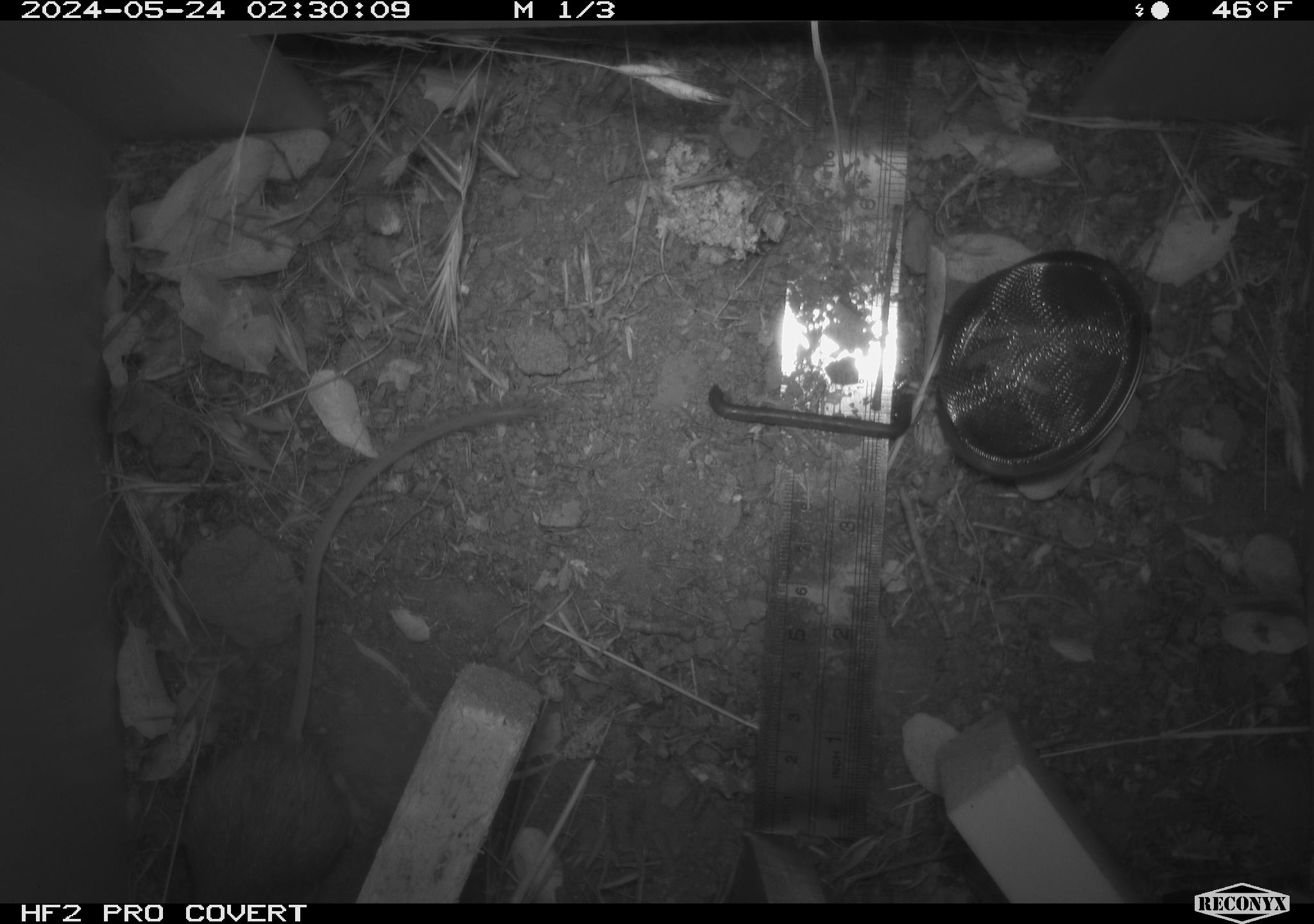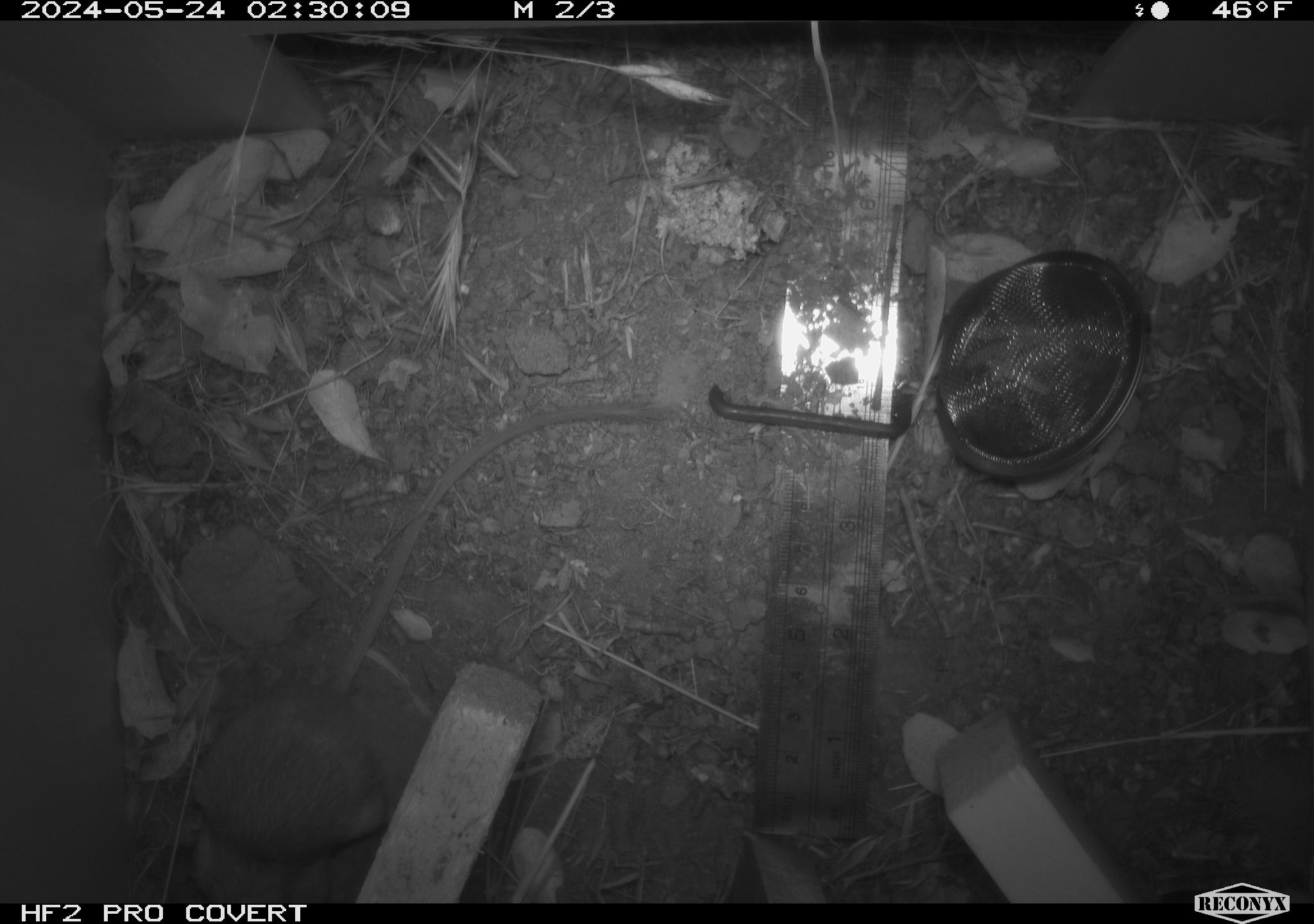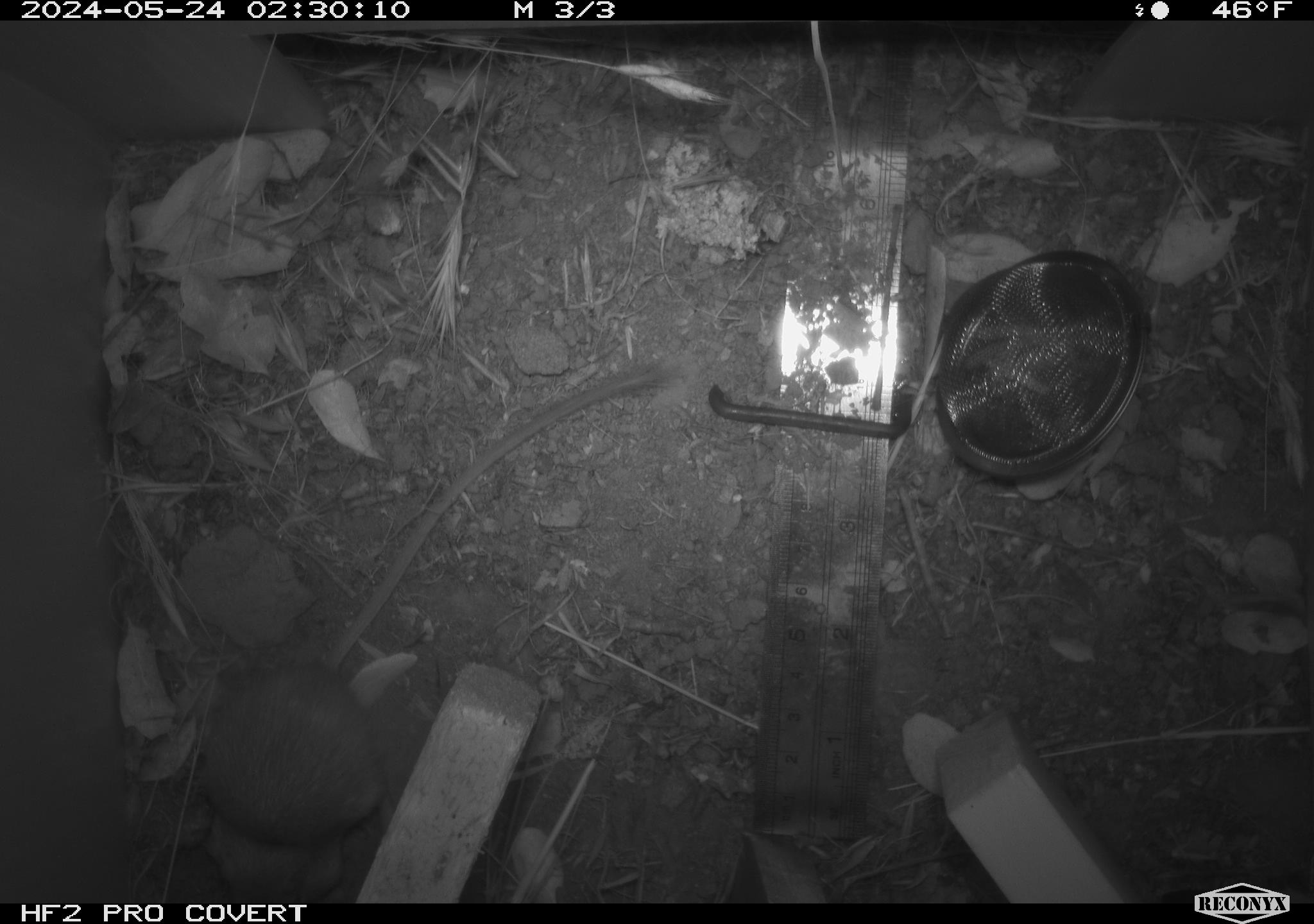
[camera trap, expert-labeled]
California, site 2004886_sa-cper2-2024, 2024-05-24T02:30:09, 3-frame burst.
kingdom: Animalia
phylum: Chordata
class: Mammalia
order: Rodentia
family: Heteromyidae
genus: Dipodomys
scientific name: Dipodomys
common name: kangaroo rats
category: dipodomys species